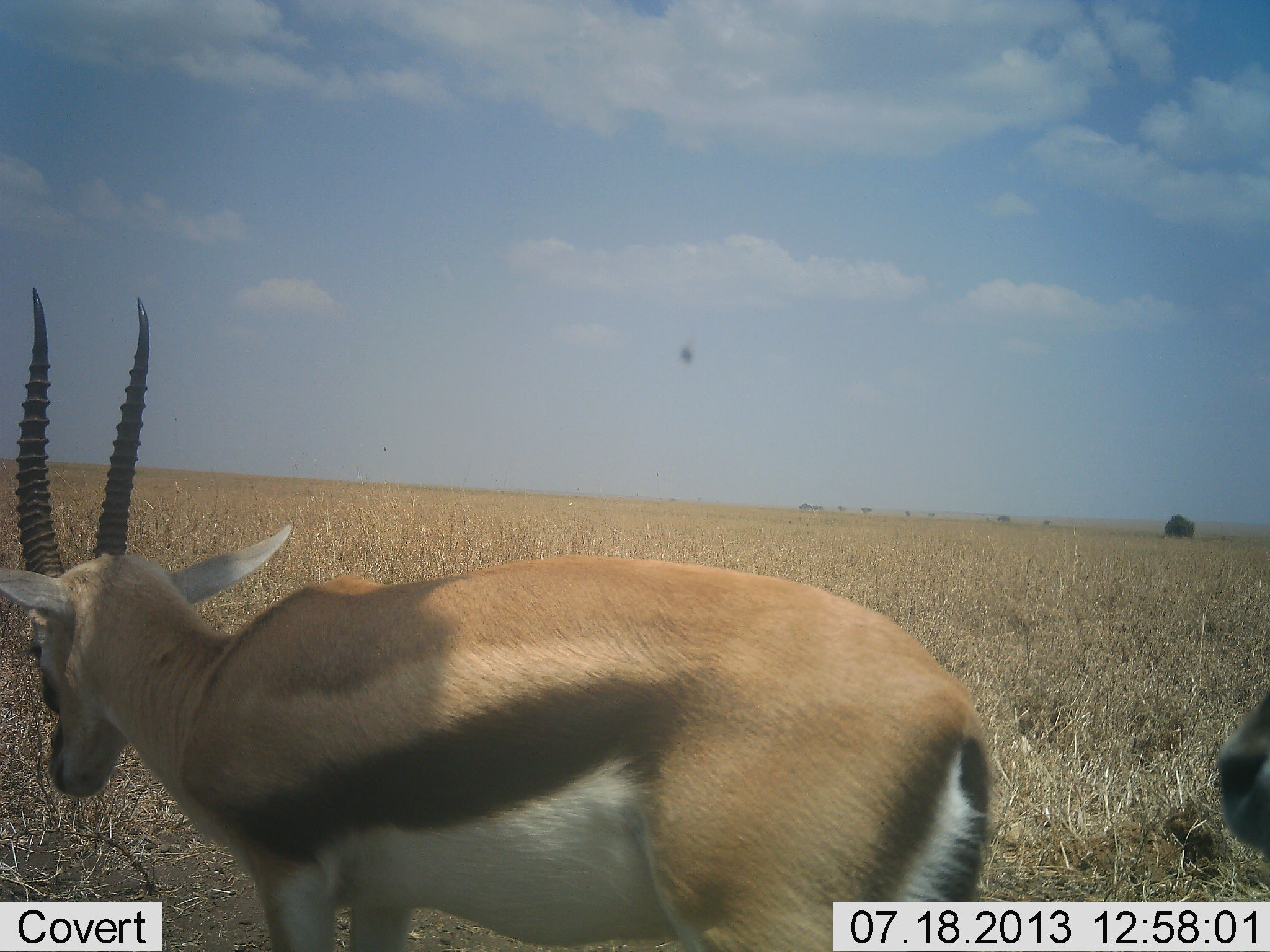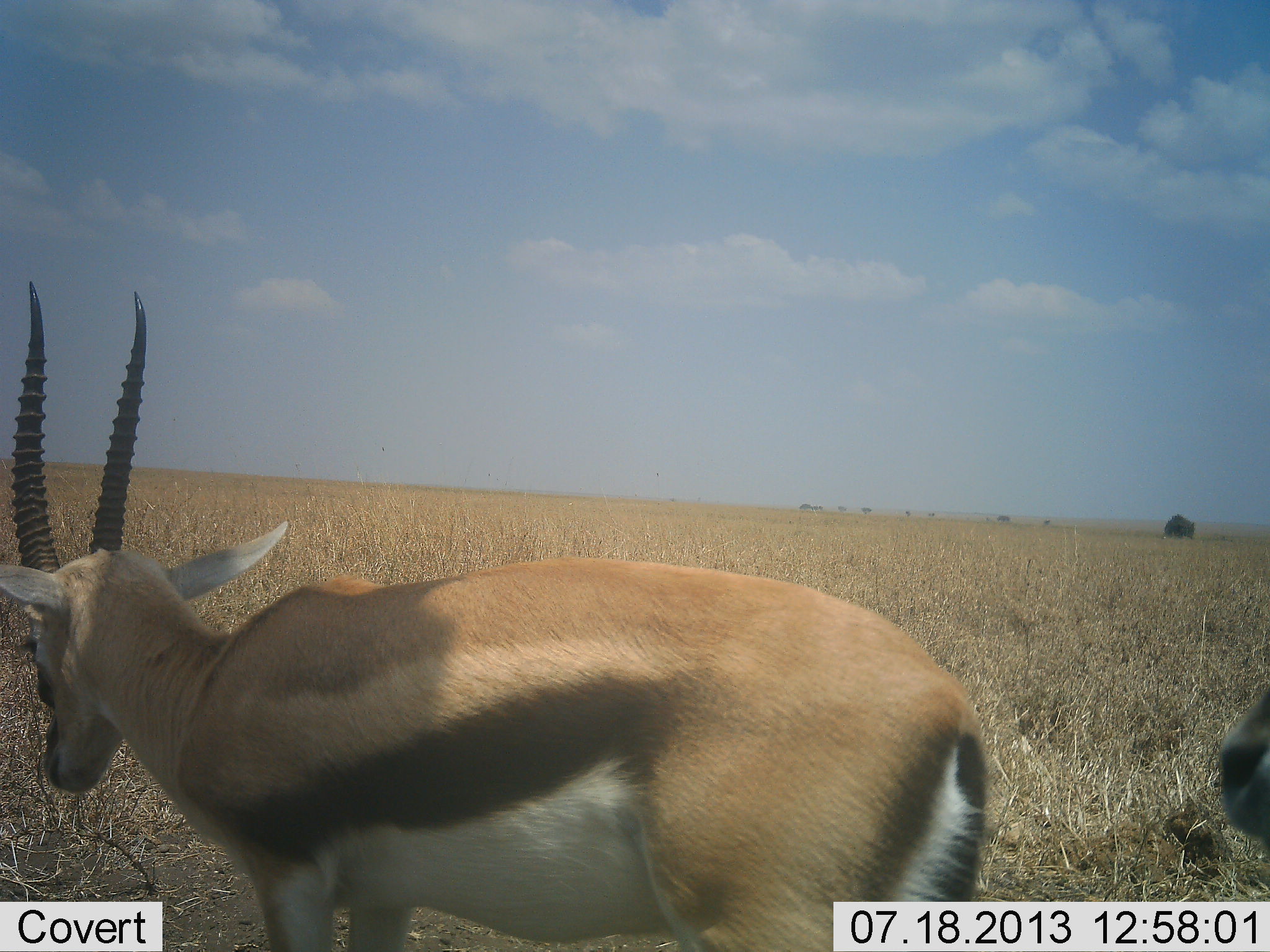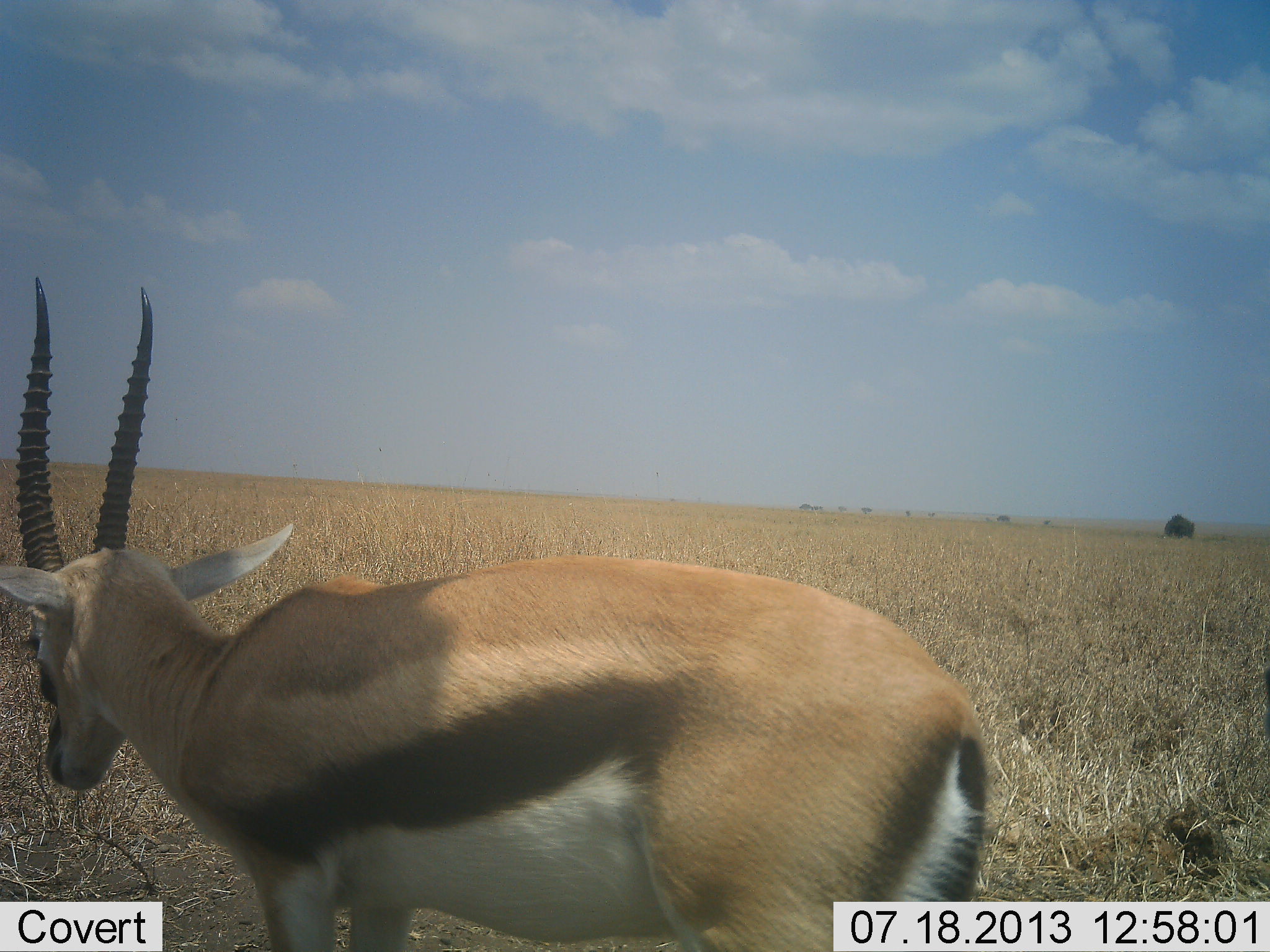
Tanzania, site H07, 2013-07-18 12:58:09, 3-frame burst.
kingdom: Animalia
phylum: Chordata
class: Mammalia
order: Artiodactyla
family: Bovidae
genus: Eudorcas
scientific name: Eudorcas thomsonii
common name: thomson's gazelle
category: gazellethomsons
Gazellethomsons (thomson's gazelle) (Eudorcas thomsonii), count 2. Behavior (volunteer vote fractions): standing 77%, resting 0%, moving 32%, interacting 0%. Young present (vote fraction): 0%. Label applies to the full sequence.